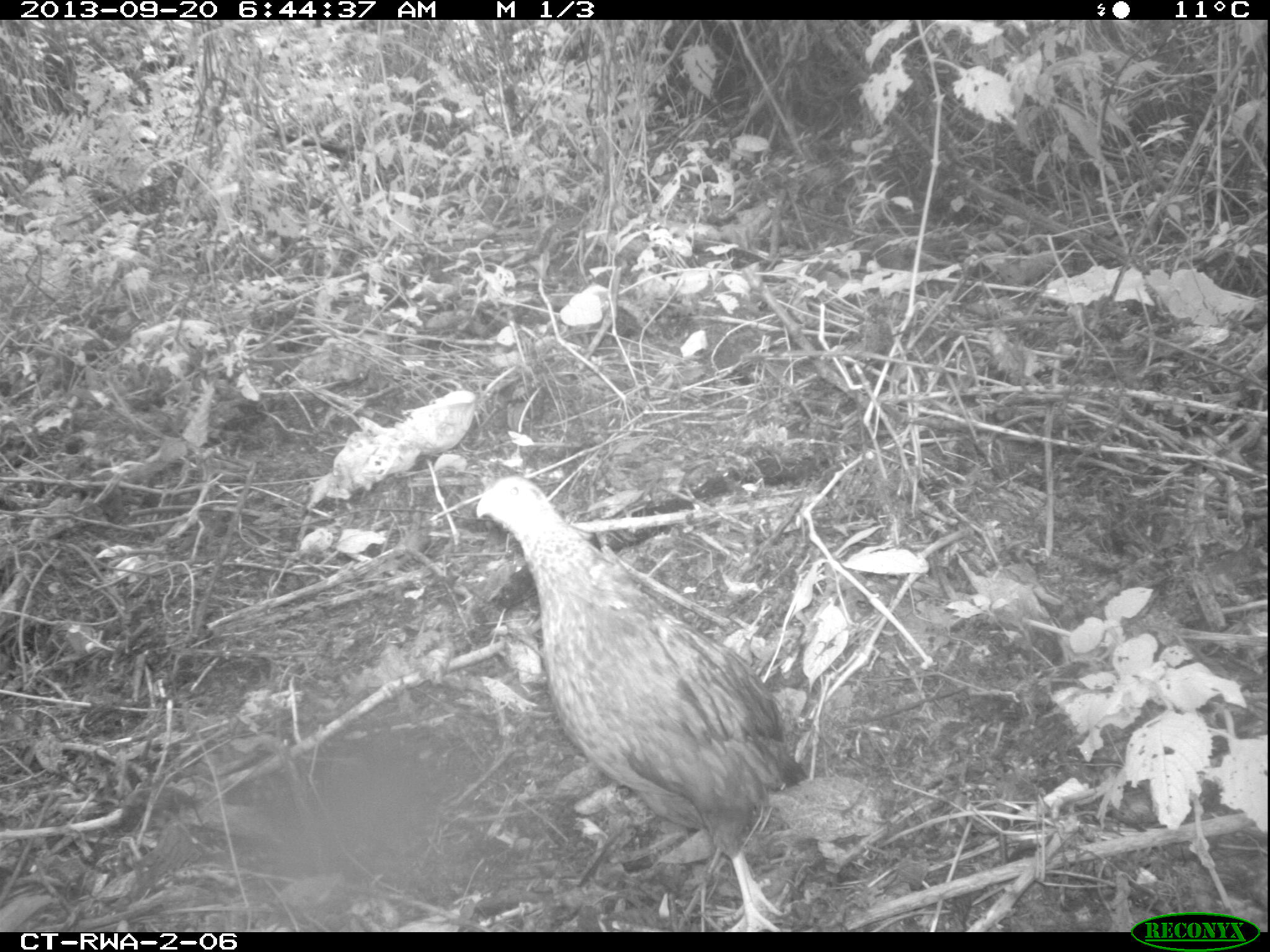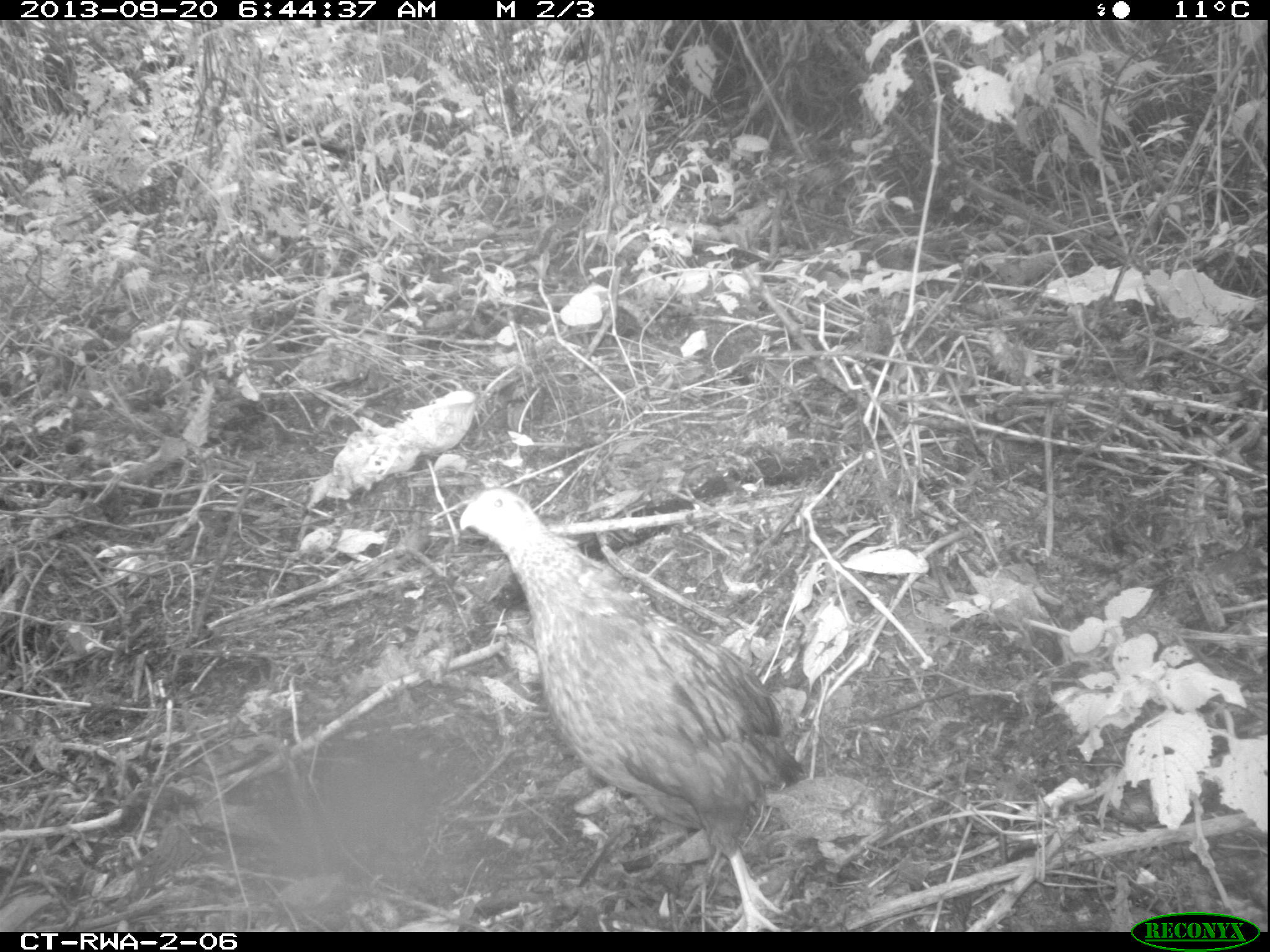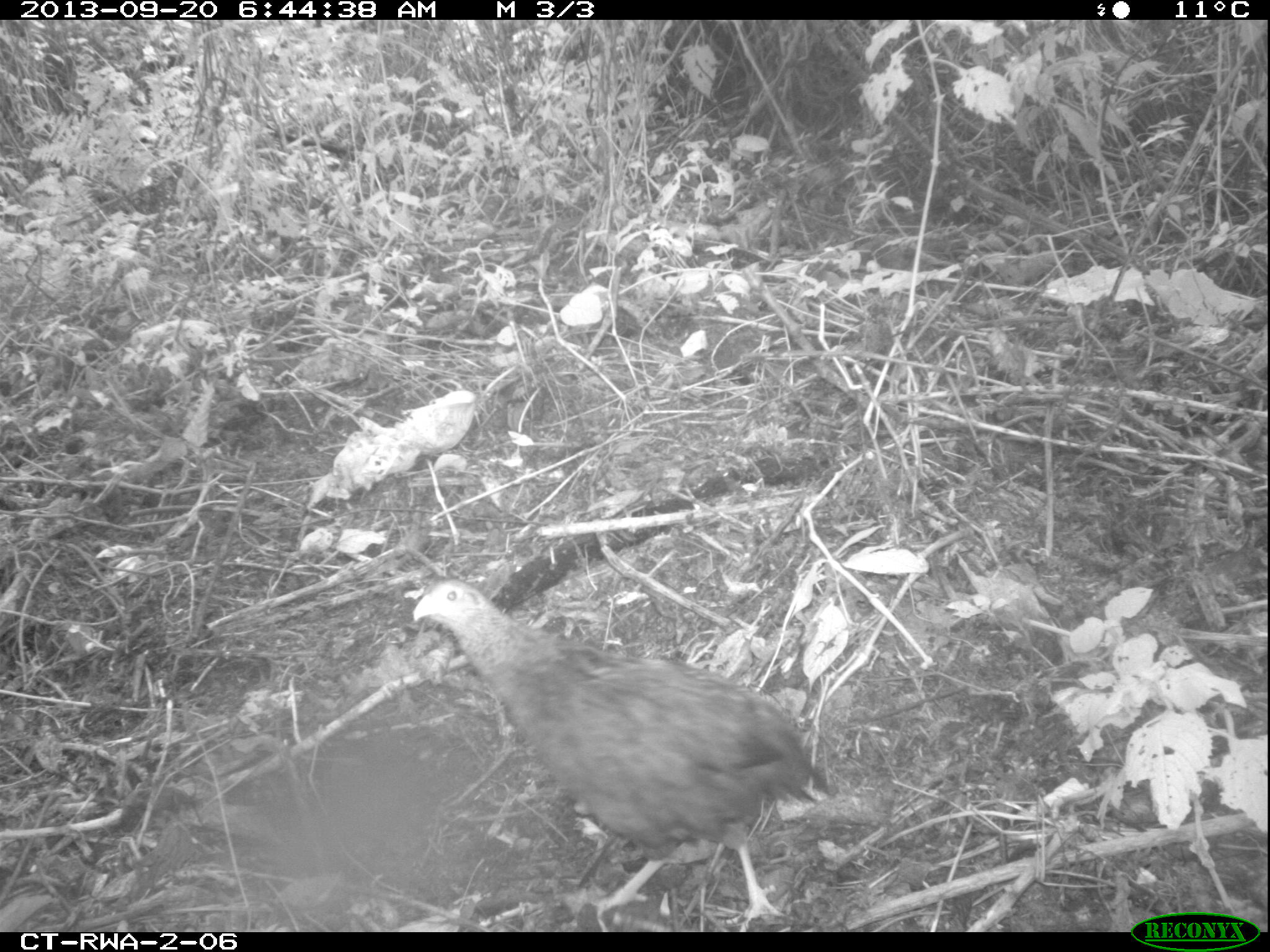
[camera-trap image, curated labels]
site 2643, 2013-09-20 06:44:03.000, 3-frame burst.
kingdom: Animalia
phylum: Chordata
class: Aves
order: Galliformes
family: Phasianidae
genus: Pternistis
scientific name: Pternistis nobilis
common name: handsome francolin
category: francolinus nobilis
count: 5